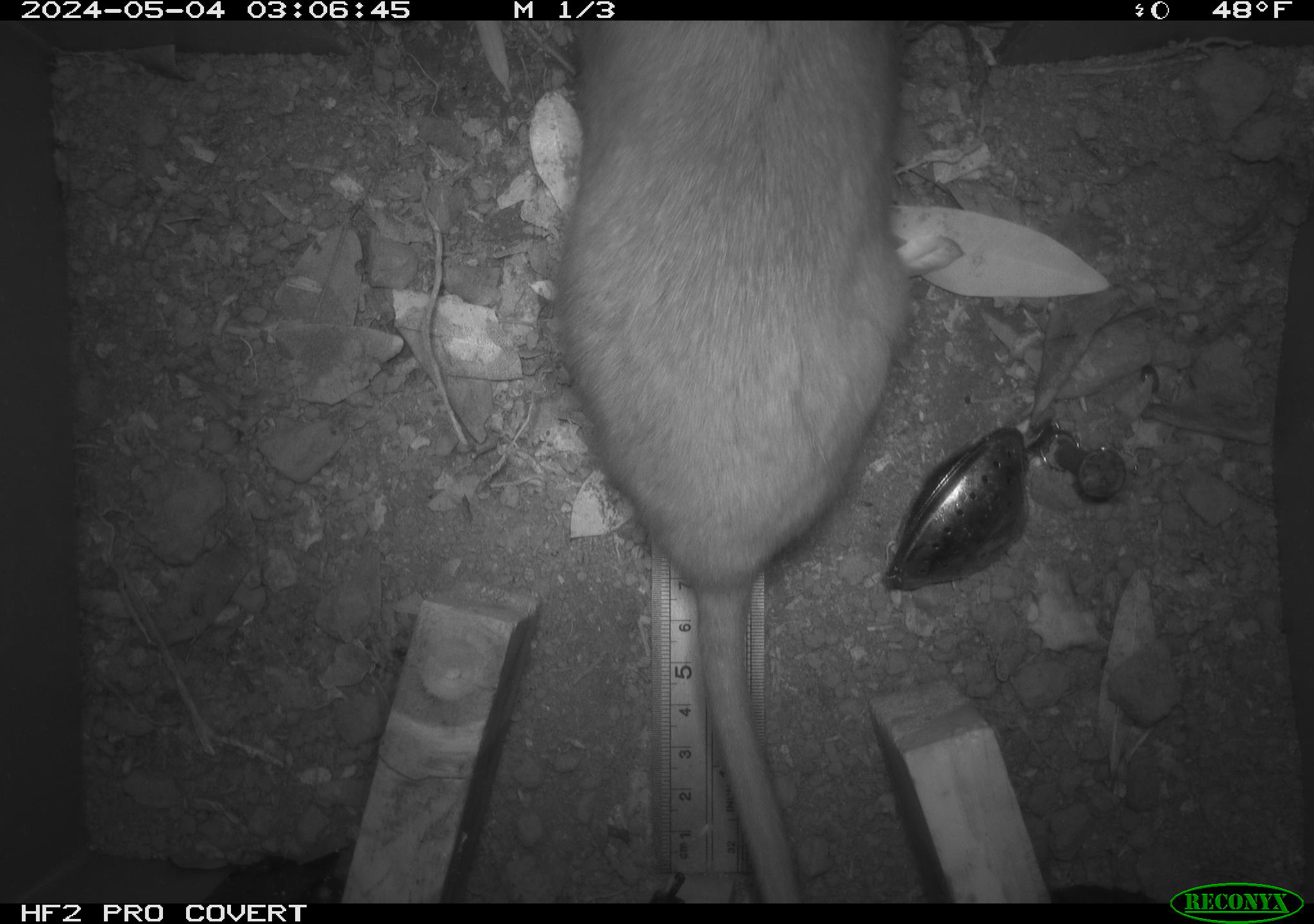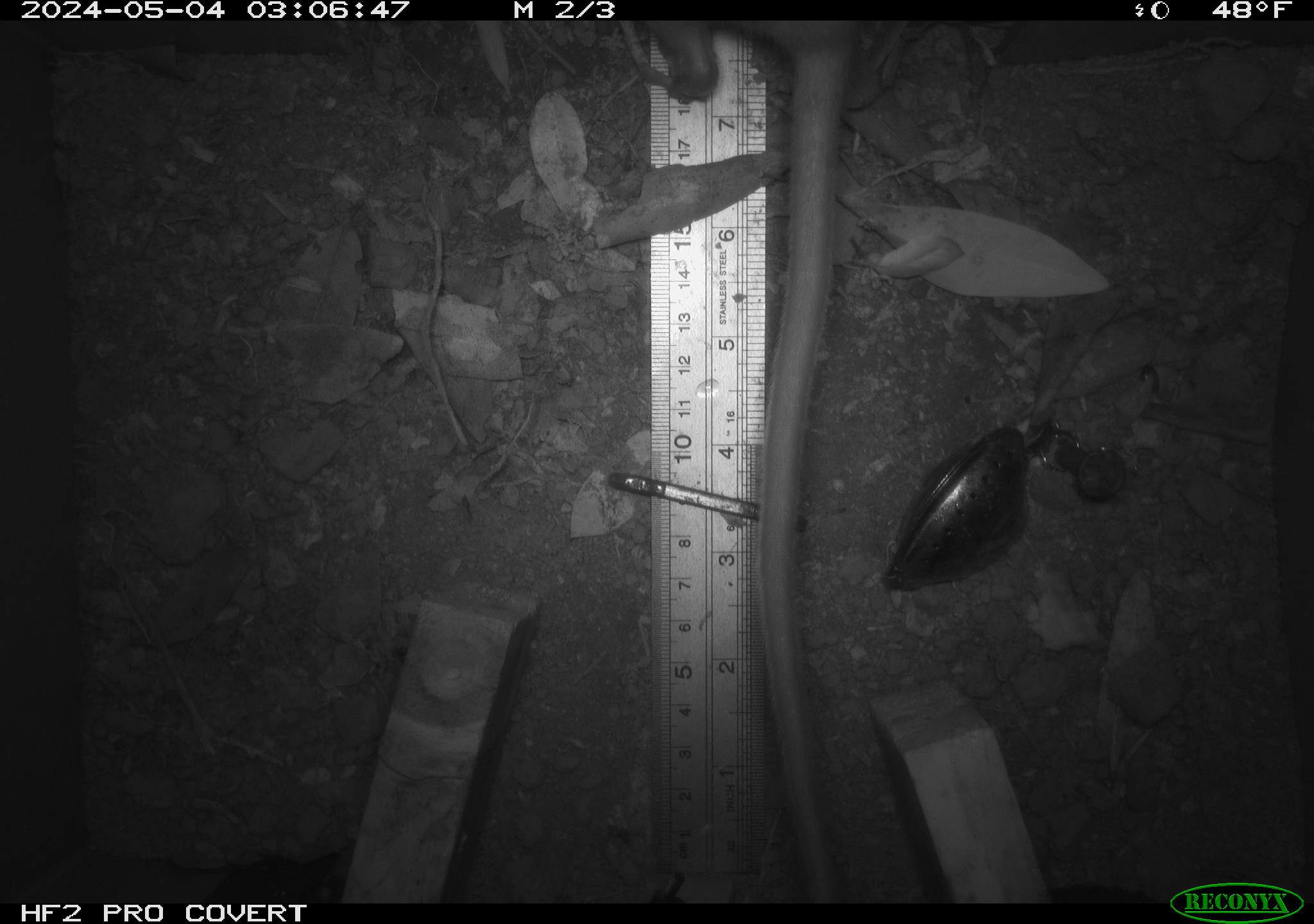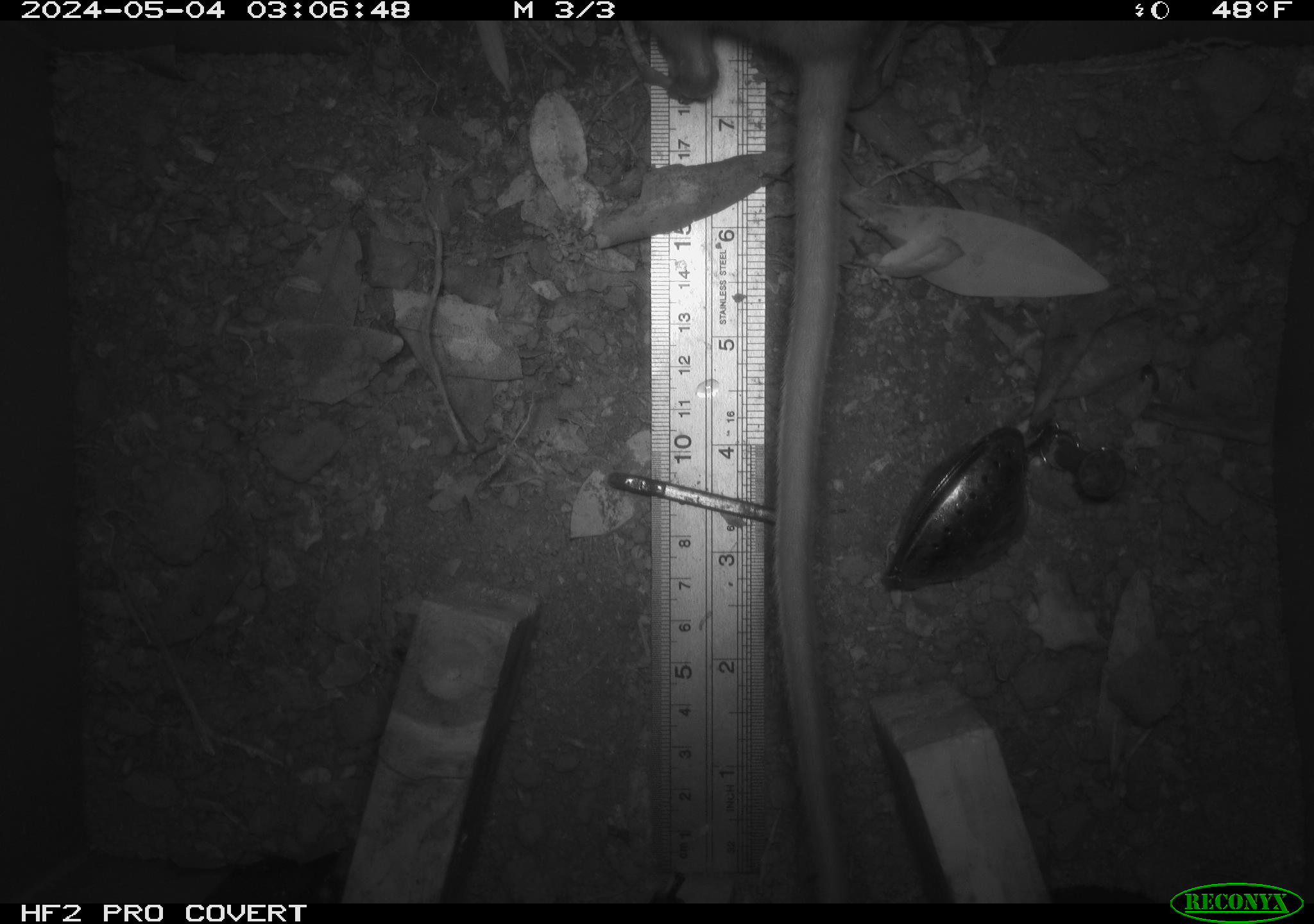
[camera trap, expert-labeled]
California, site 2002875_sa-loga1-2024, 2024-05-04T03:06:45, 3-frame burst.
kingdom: Animalia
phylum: Chordata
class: Mammalia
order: Rodentia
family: Cricetidae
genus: Neotoma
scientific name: Neotoma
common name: pack rat or woodrat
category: neotoma species